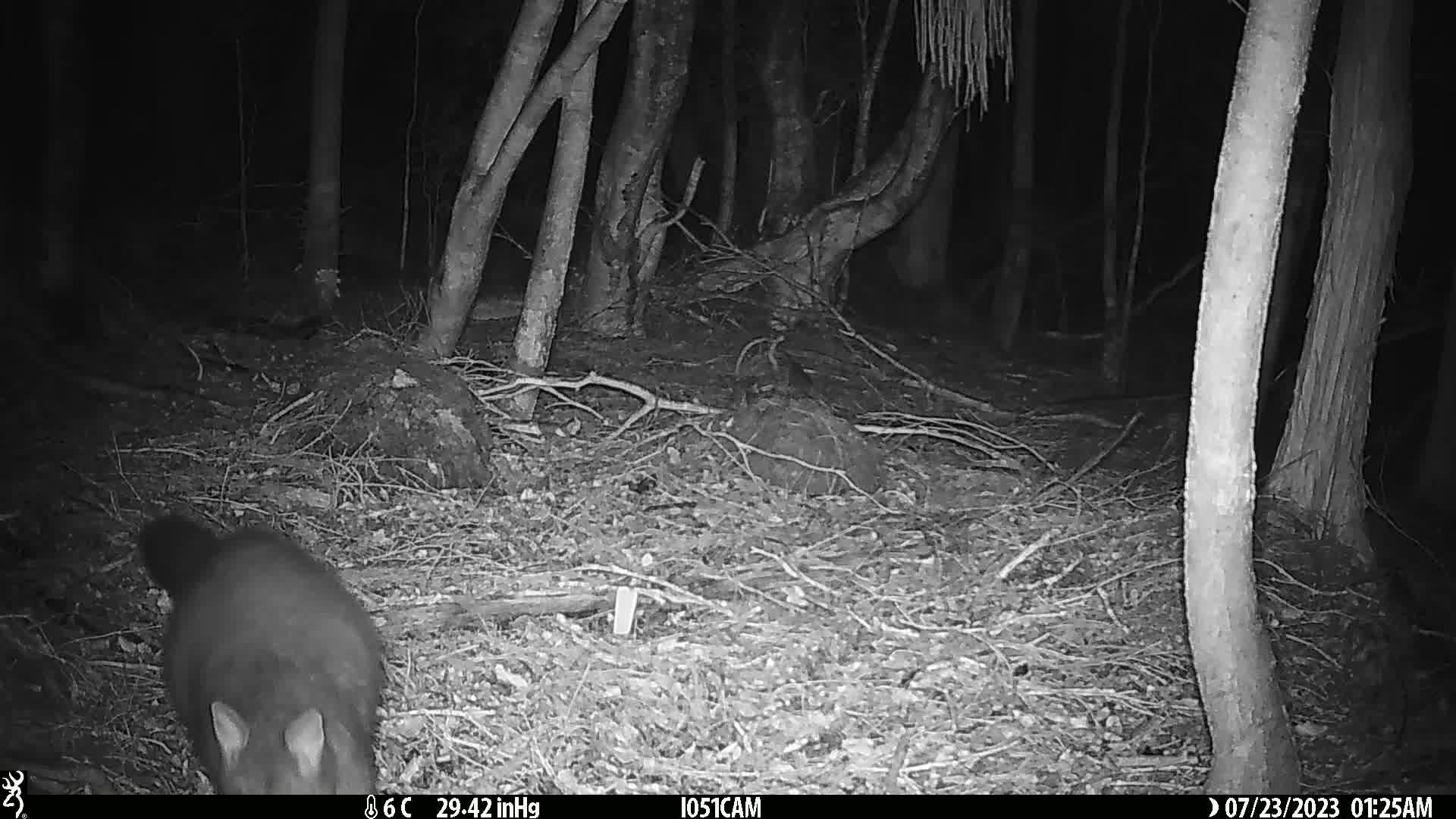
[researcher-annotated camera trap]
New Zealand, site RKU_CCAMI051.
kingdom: Animalia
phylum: Chordata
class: Mammalia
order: Diprotodontia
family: Phalangeridae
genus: Trichosurus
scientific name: Trichosurus vulpecula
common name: common brushtail possum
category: possum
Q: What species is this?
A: Possum (common brushtail possum) (Trichosurus vulpecula).